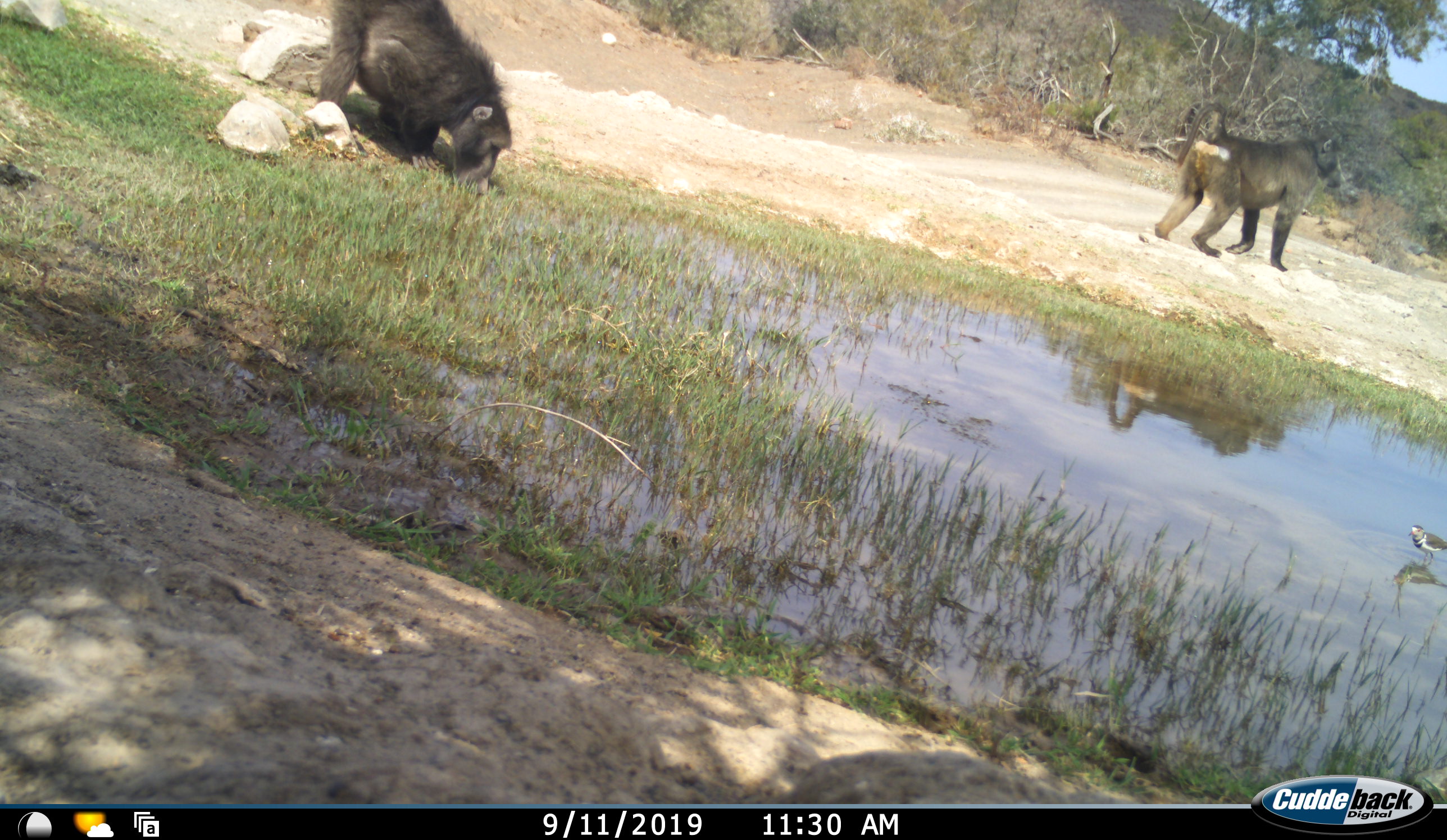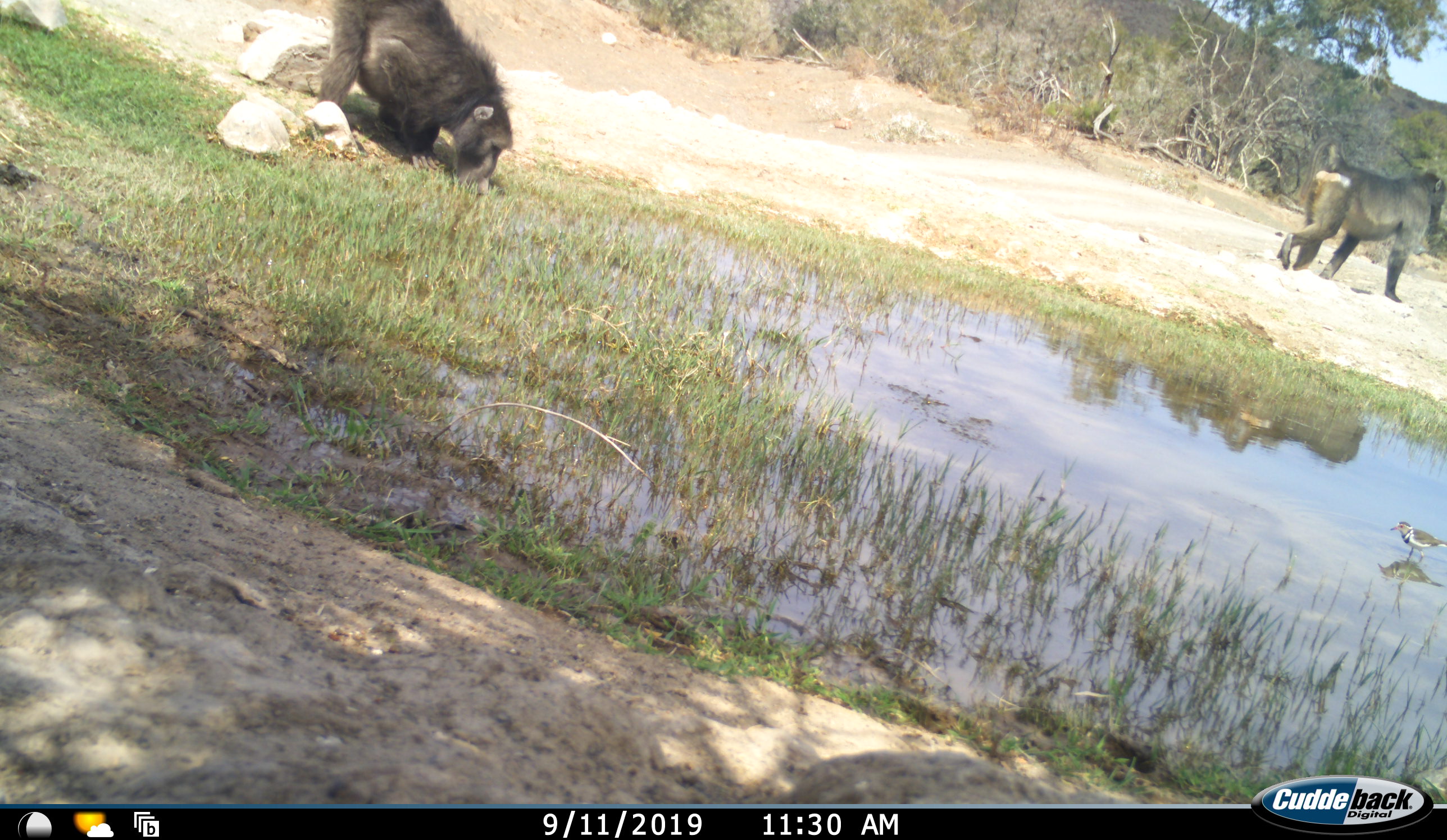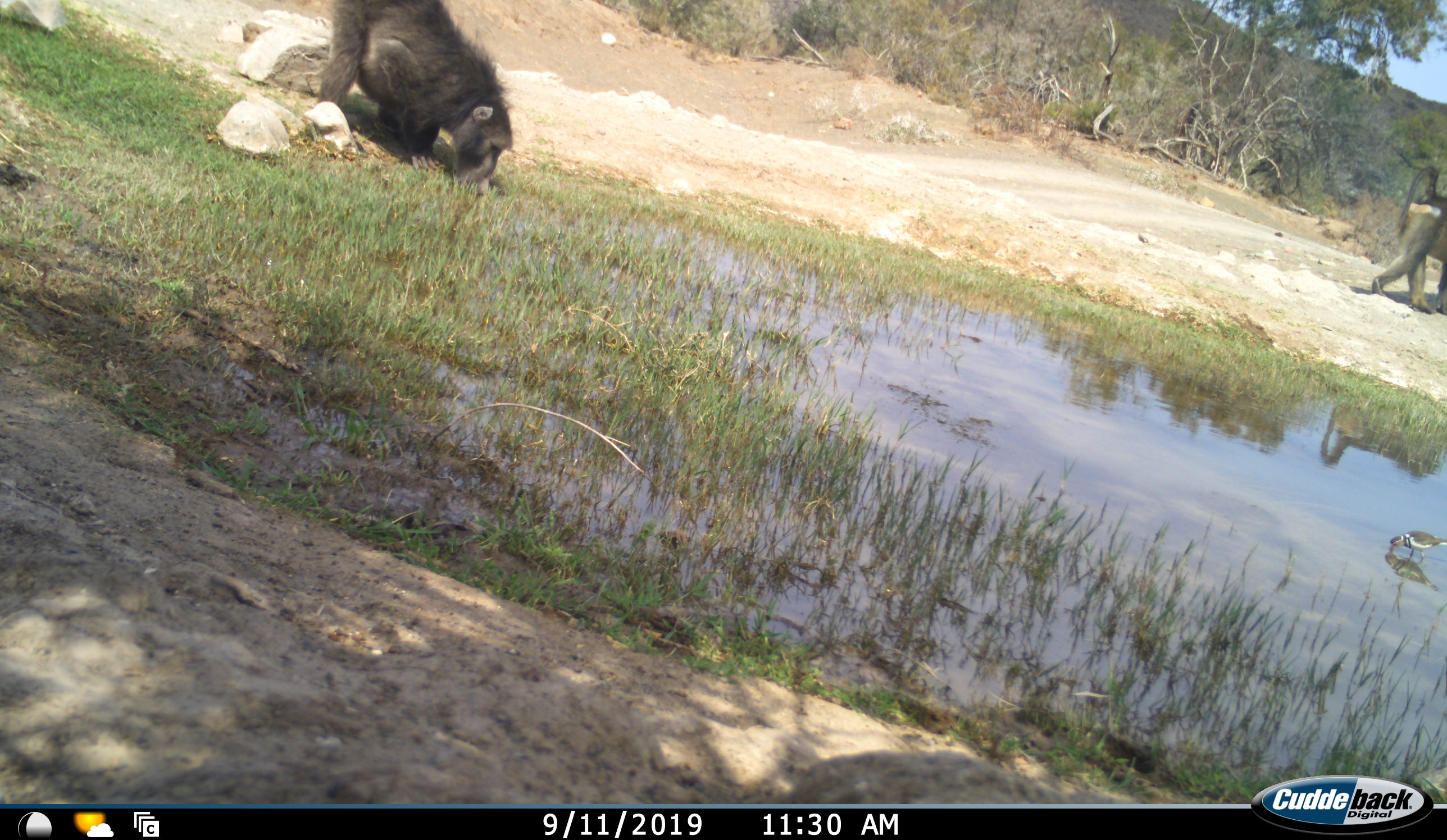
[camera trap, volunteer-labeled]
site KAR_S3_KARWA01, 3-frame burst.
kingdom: Animalia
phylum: Chordata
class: Mammalia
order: Primates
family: Cercopithecidae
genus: Papio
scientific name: Papio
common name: baboon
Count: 2.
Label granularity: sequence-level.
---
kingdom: Animalia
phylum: Chordata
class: Aves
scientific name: Aves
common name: bird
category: birdother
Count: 1.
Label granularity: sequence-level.